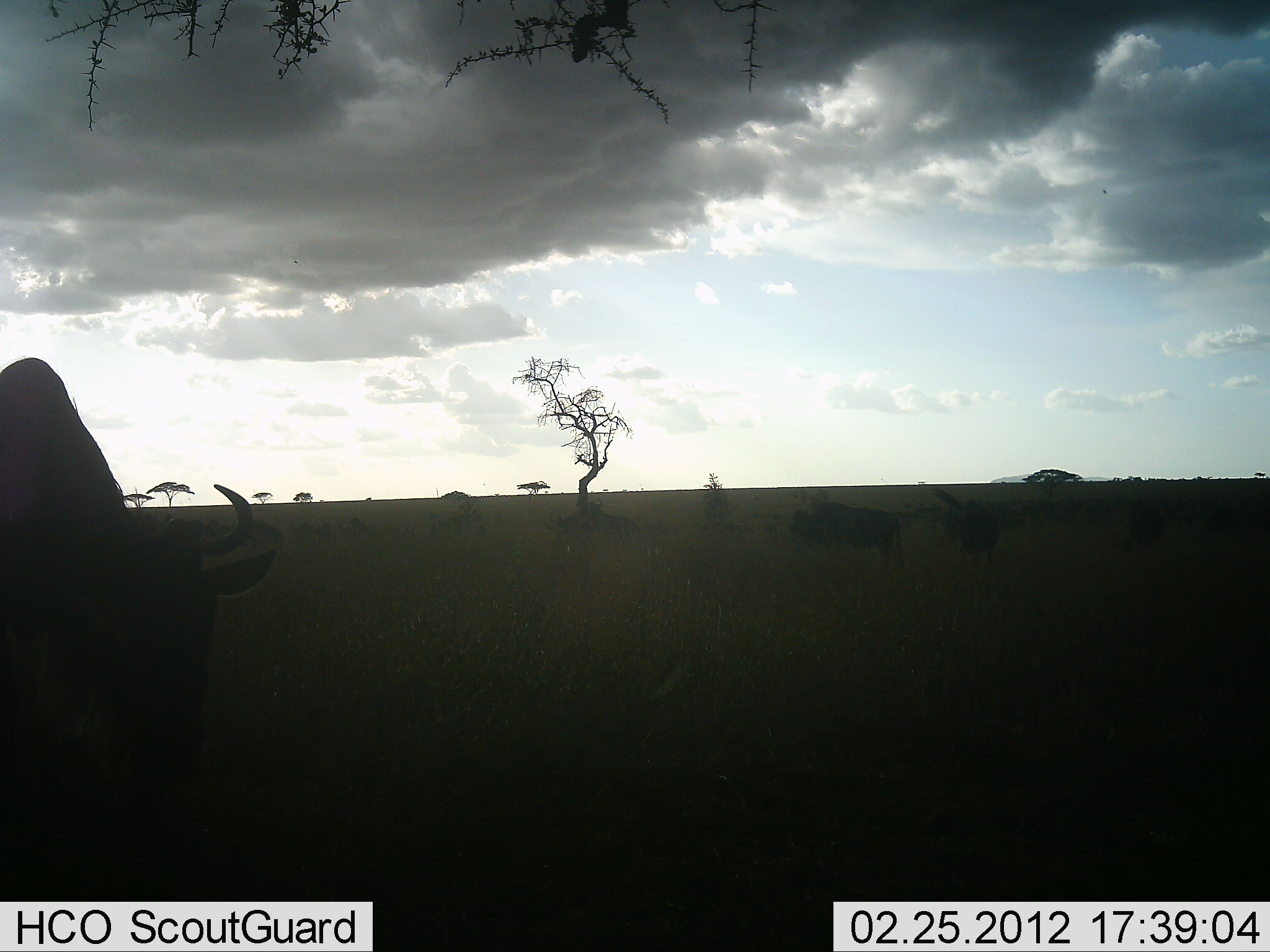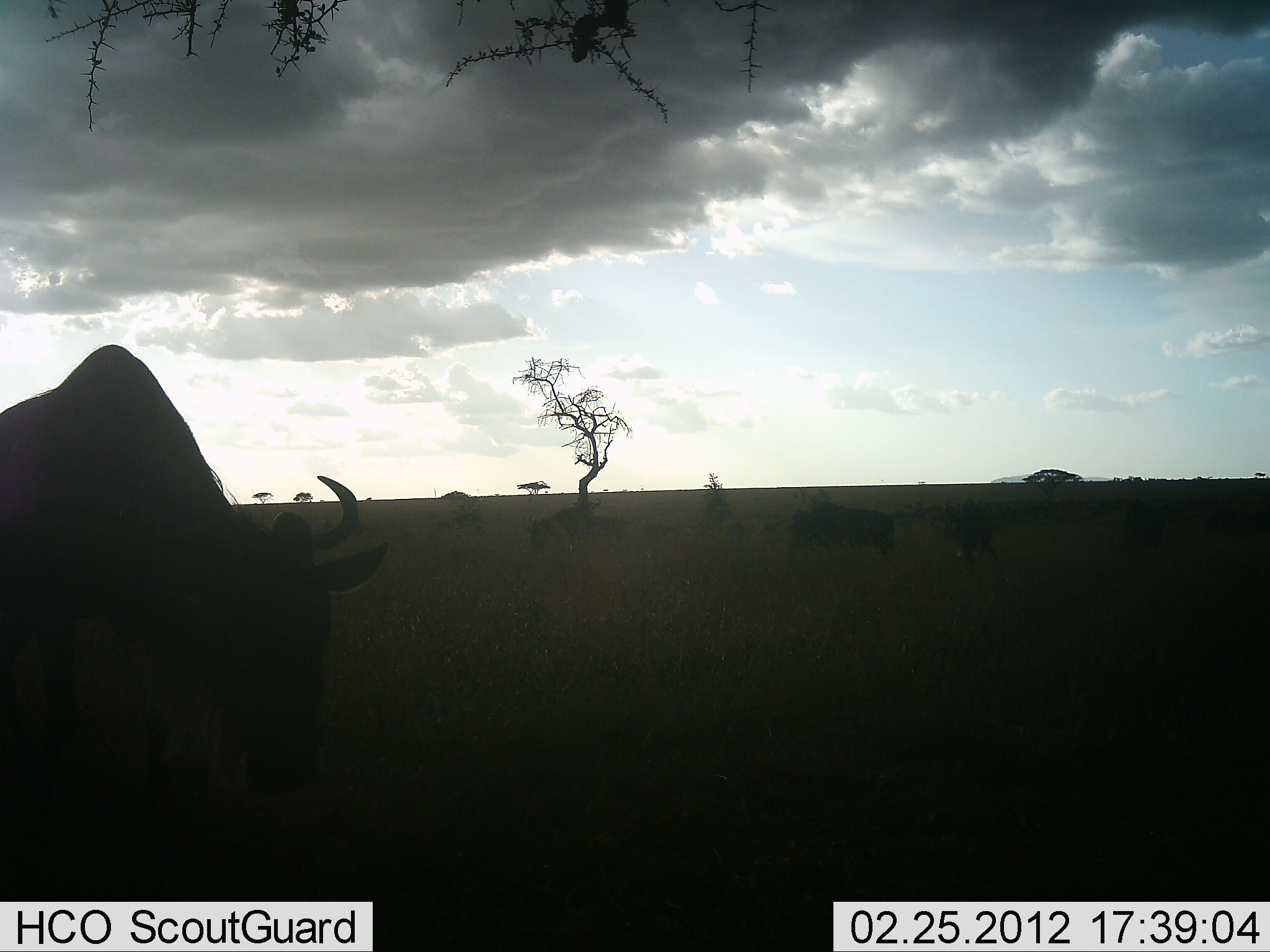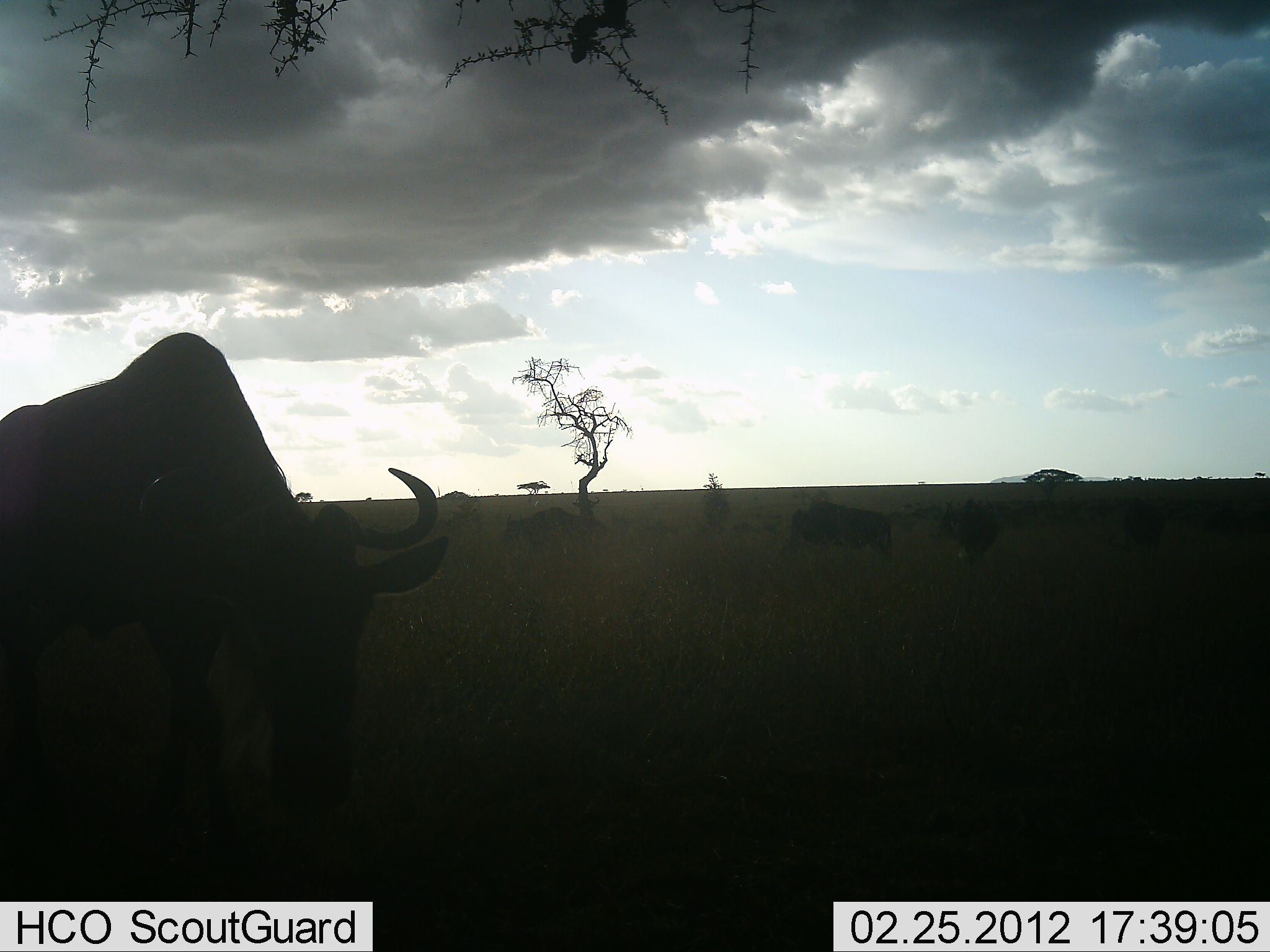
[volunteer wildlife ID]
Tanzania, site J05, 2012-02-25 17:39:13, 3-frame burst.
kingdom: Animalia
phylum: Chordata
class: Mammalia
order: Artiodactyla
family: Bovidae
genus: Connochaetes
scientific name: Connochaetes taurinus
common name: blue wildebeest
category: wildebeest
Wildebeest (blue wildebeest) (Connochaetes taurinus), count 5. Behavior (volunteer vote fractions): standing 58%, resting 0%, moving 52%, interacting 0%. Young present (vote fraction): 0%. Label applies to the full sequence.